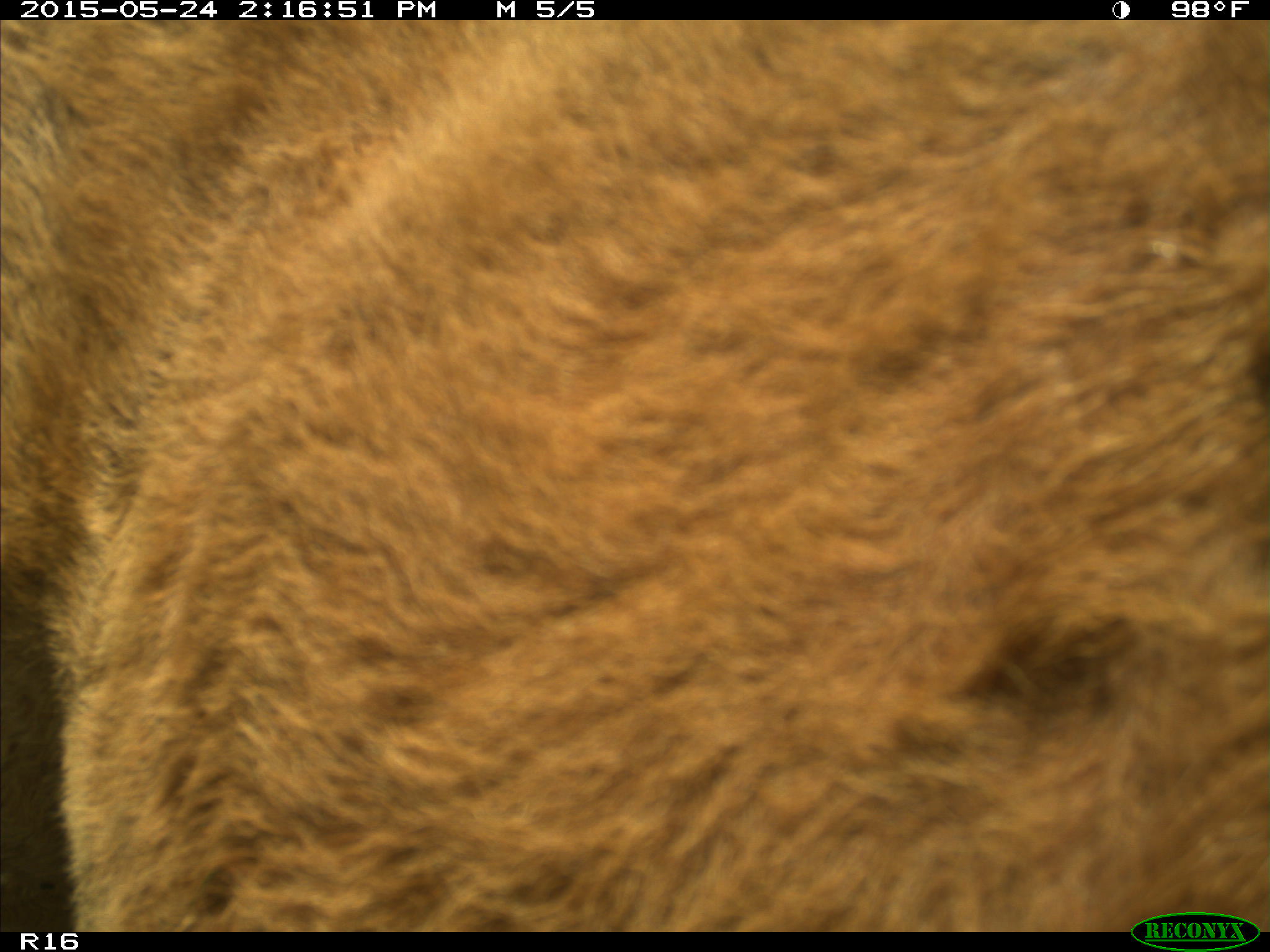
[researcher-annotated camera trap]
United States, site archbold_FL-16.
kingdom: Animalia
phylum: Chordata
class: Mammalia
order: Artiodactyla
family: Bovidae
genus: Bos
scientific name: Bos taurus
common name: domestic cow